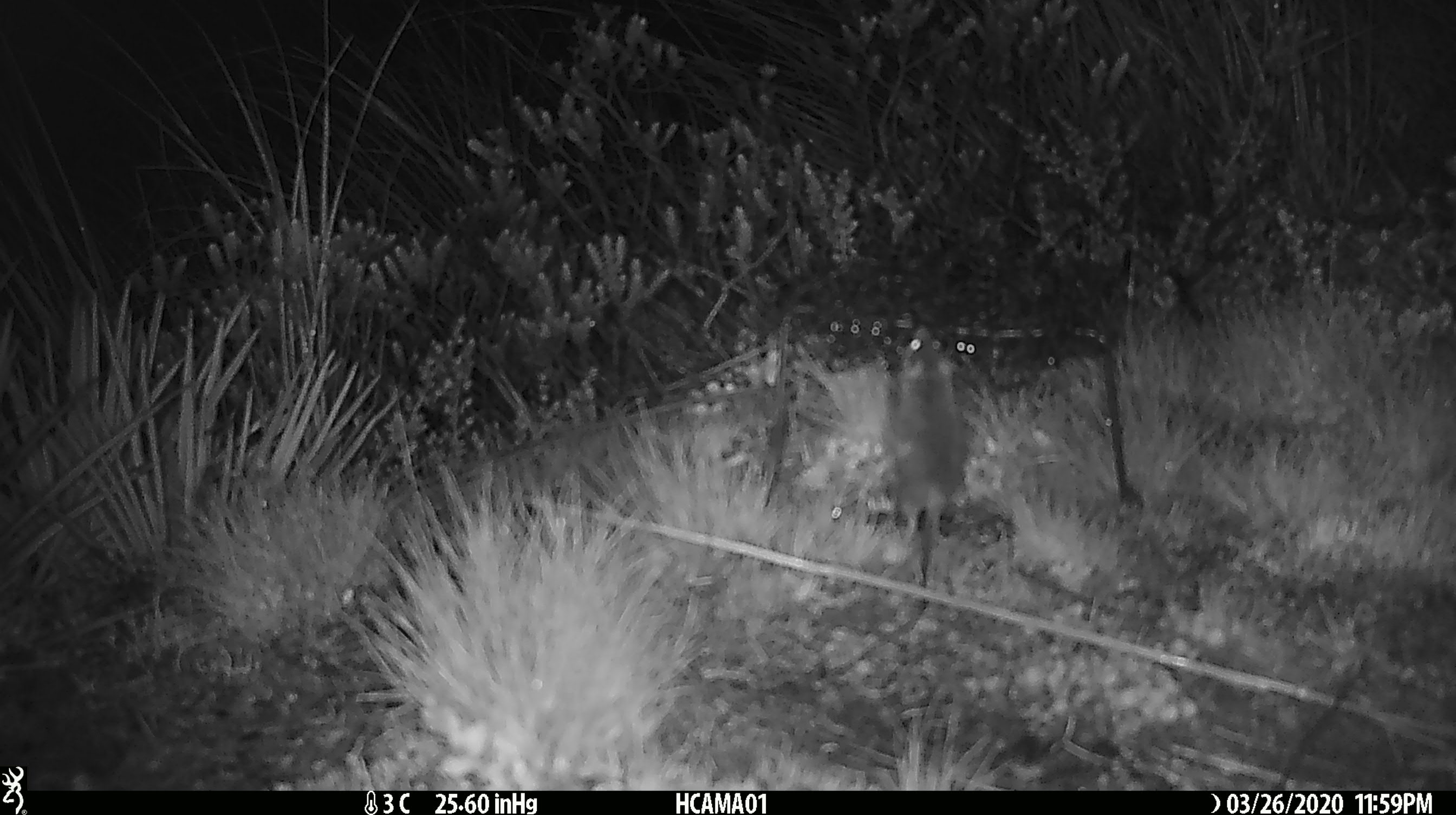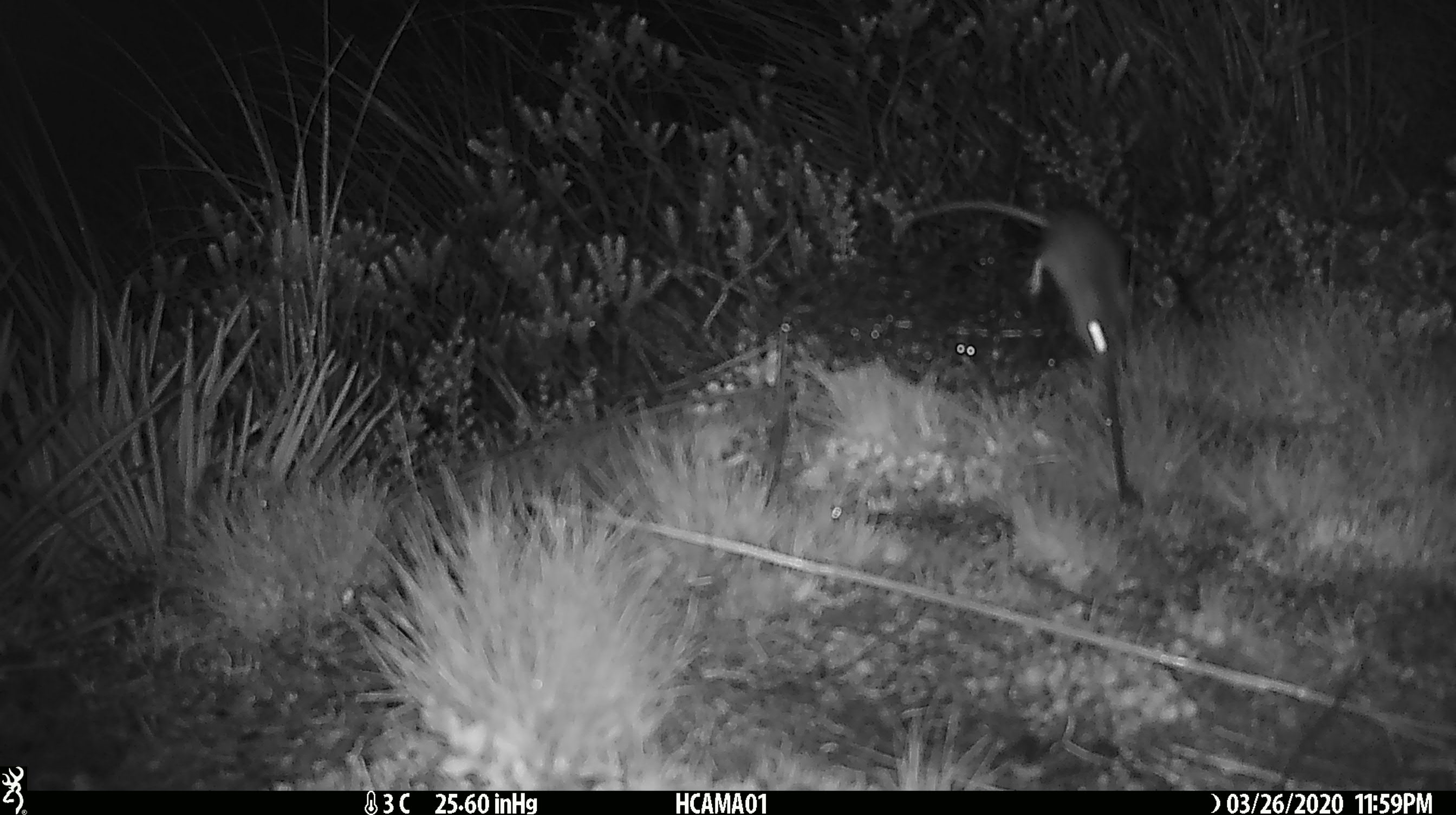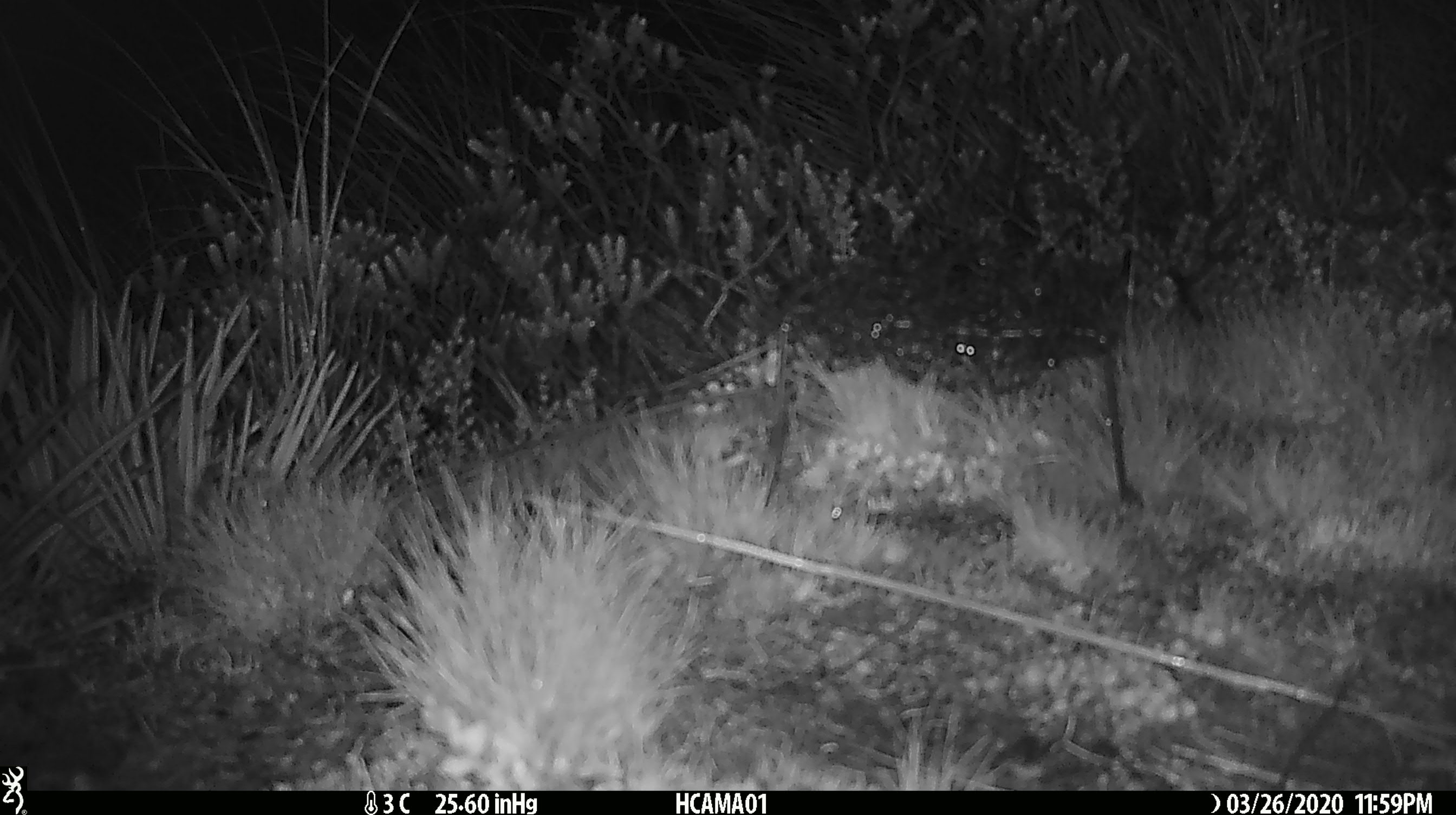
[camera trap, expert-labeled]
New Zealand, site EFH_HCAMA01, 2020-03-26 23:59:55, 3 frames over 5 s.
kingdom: Animalia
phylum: Chordata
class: Mammalia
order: Rodentia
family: Muridae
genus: Mus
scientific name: Mus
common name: mouse